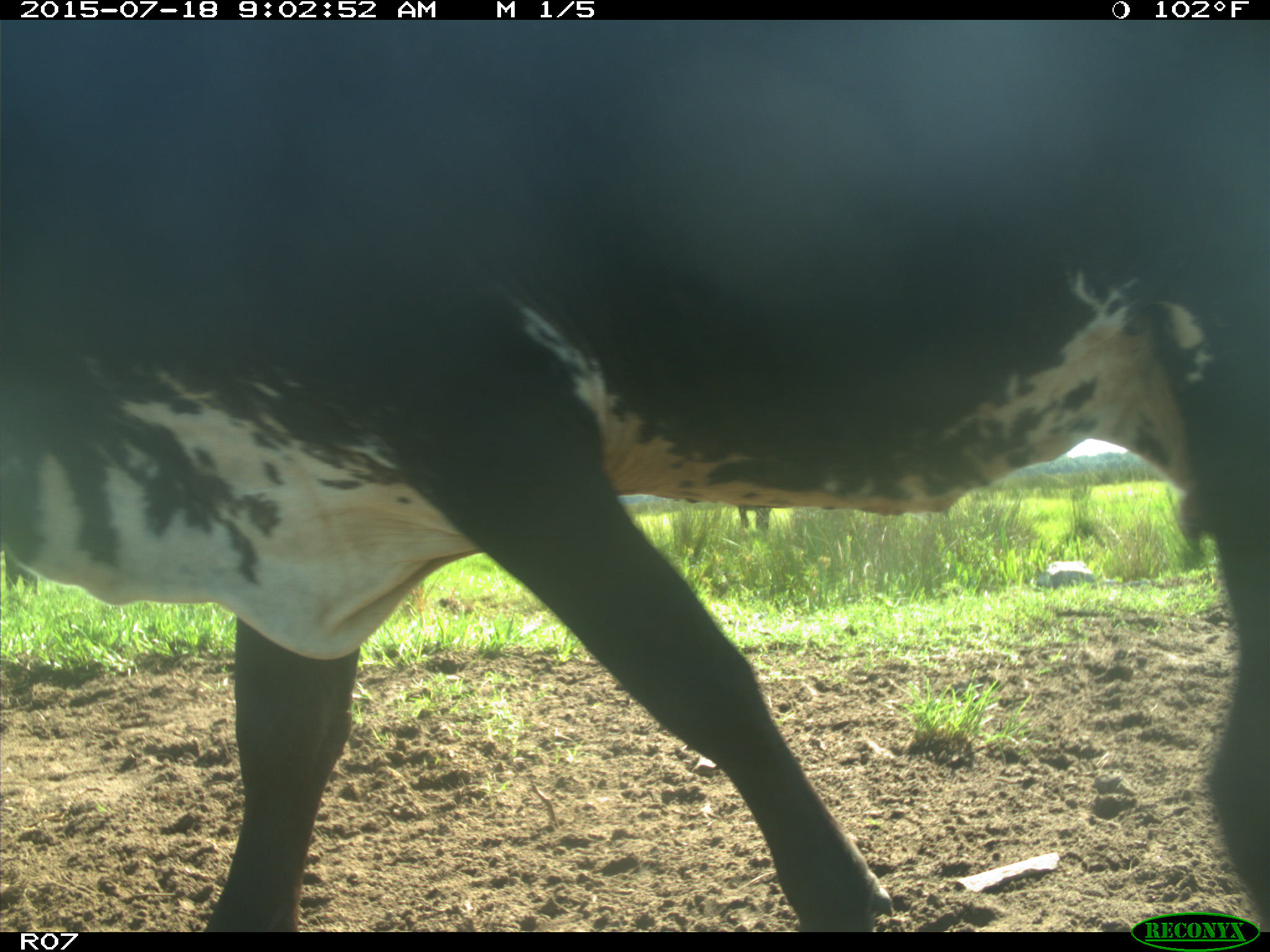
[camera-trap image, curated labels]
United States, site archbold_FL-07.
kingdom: Animalia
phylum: Chordata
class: Mammalia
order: Artiodactyla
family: Bovidae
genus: Bos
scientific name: Bos taurus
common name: domestic cow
Bos taurus (domestic cow).